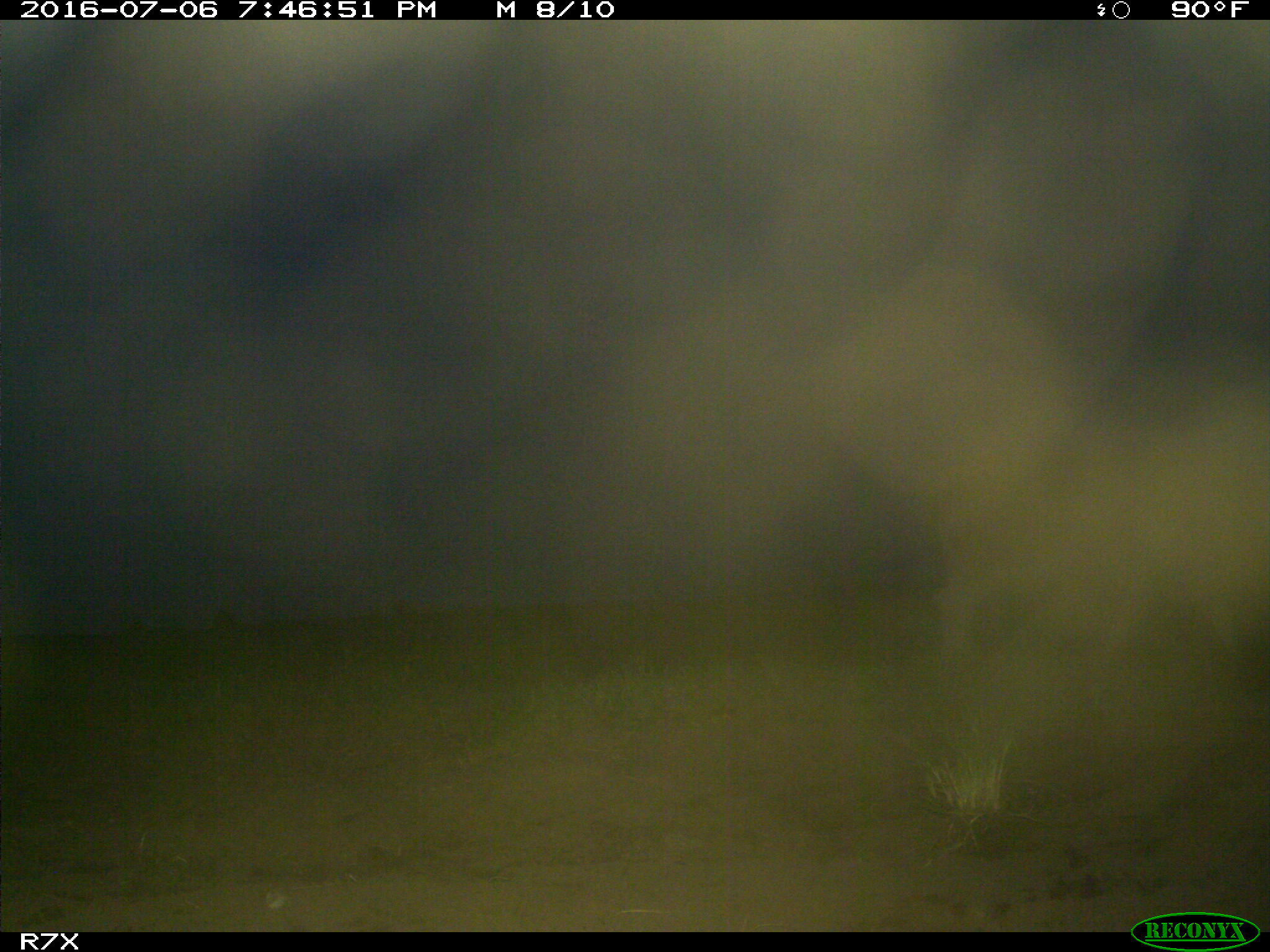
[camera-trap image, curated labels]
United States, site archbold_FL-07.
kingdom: Animalia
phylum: Chordata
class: Mammalia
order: Artiodactyla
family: Bovidae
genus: Bos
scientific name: Bos taurus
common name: domestic cow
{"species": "Bos taurus (domestic cow)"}